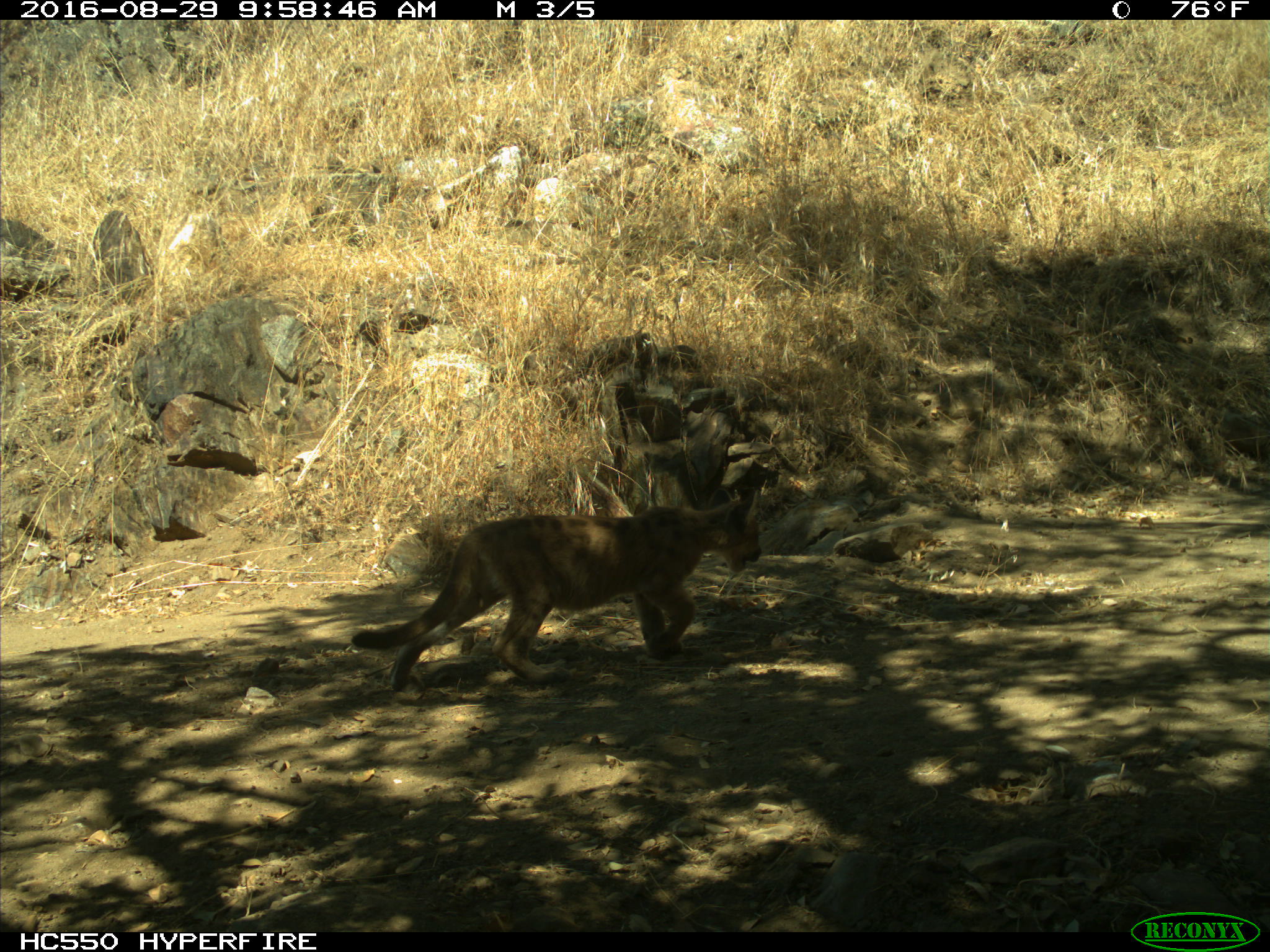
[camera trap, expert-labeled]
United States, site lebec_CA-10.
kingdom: Animalia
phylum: Chordata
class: Mammalia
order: Carnivora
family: Felidae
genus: Puma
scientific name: Puma concolor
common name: mountain lion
Puma concolor (mountain lion).